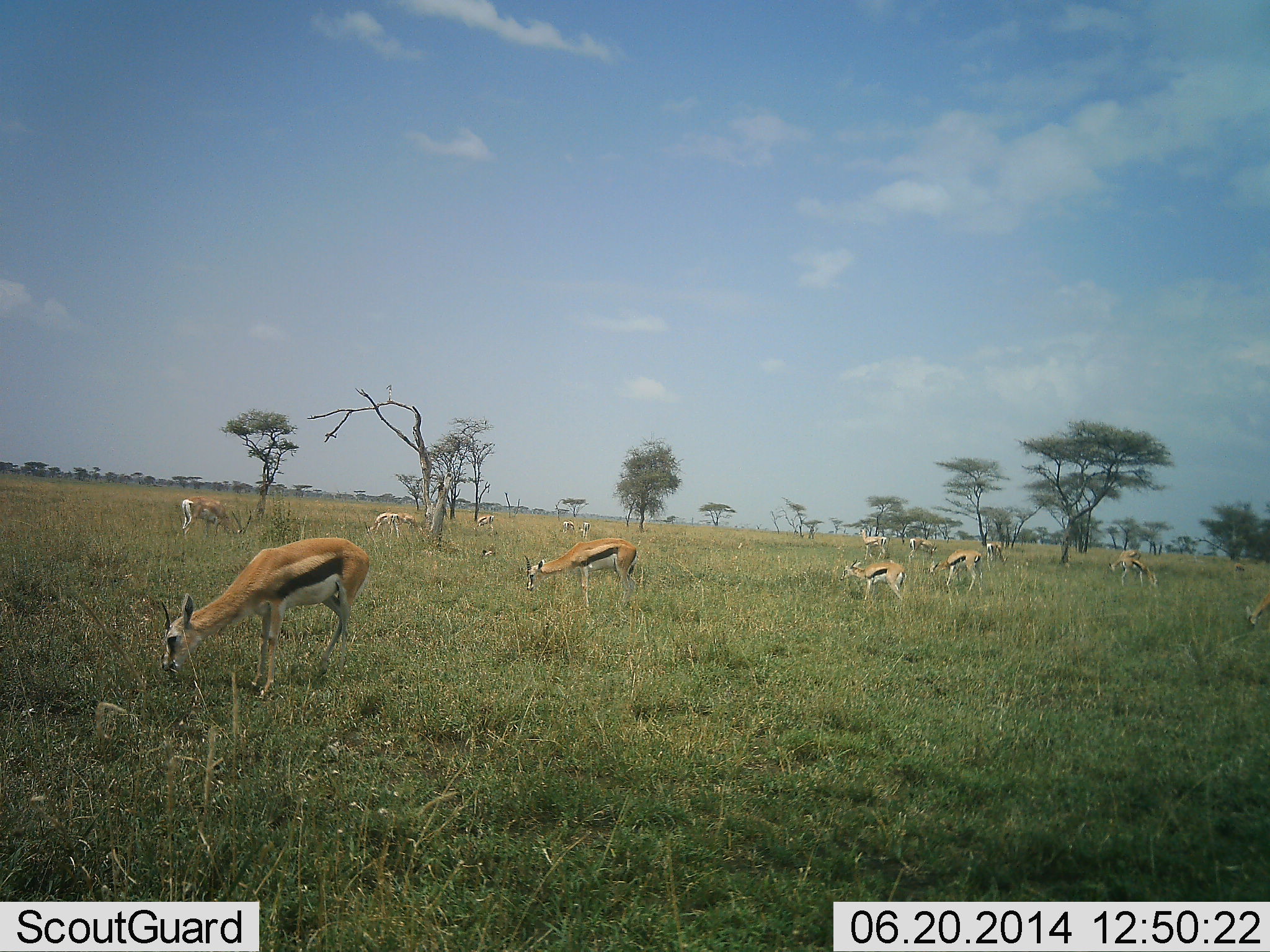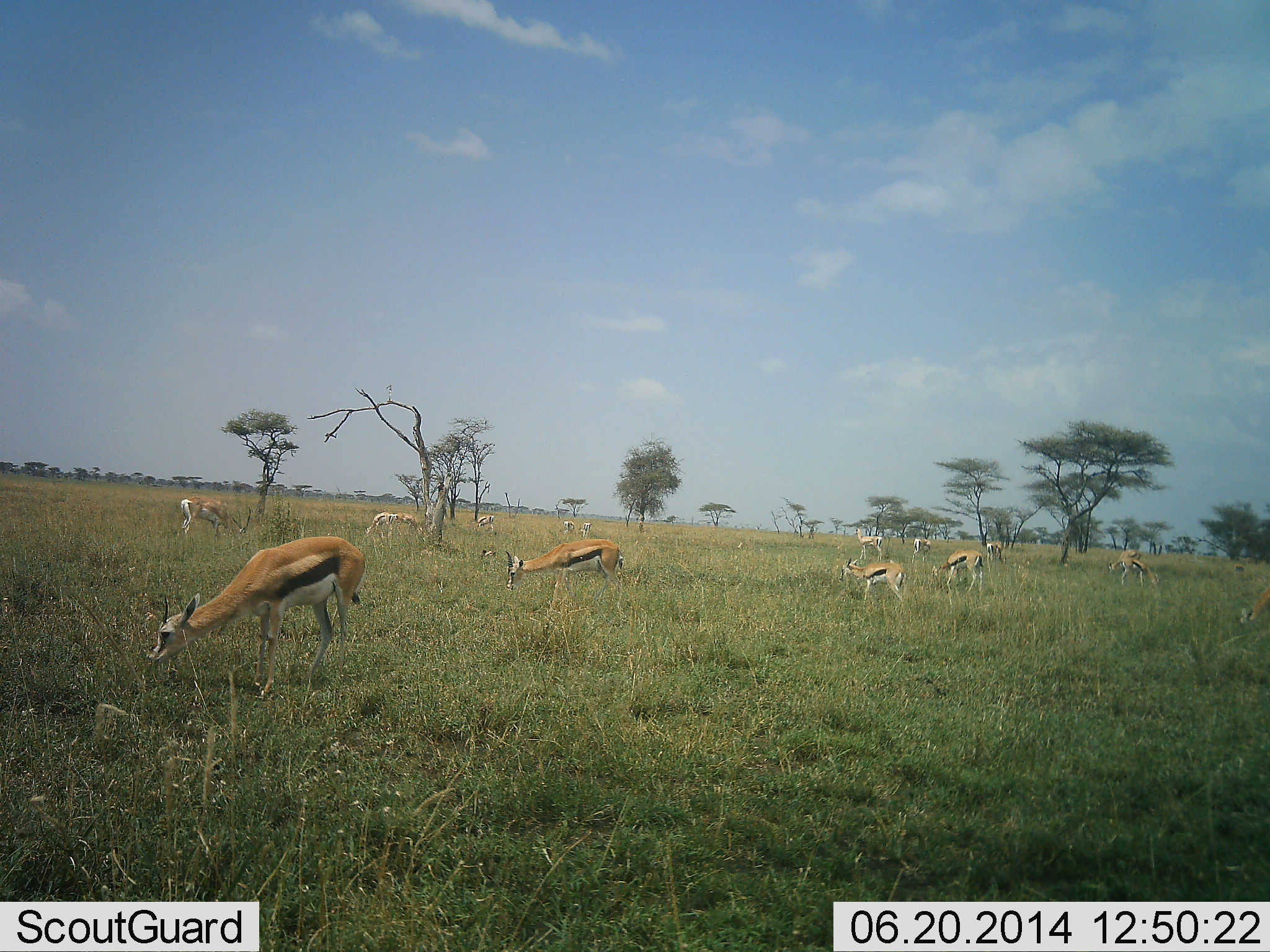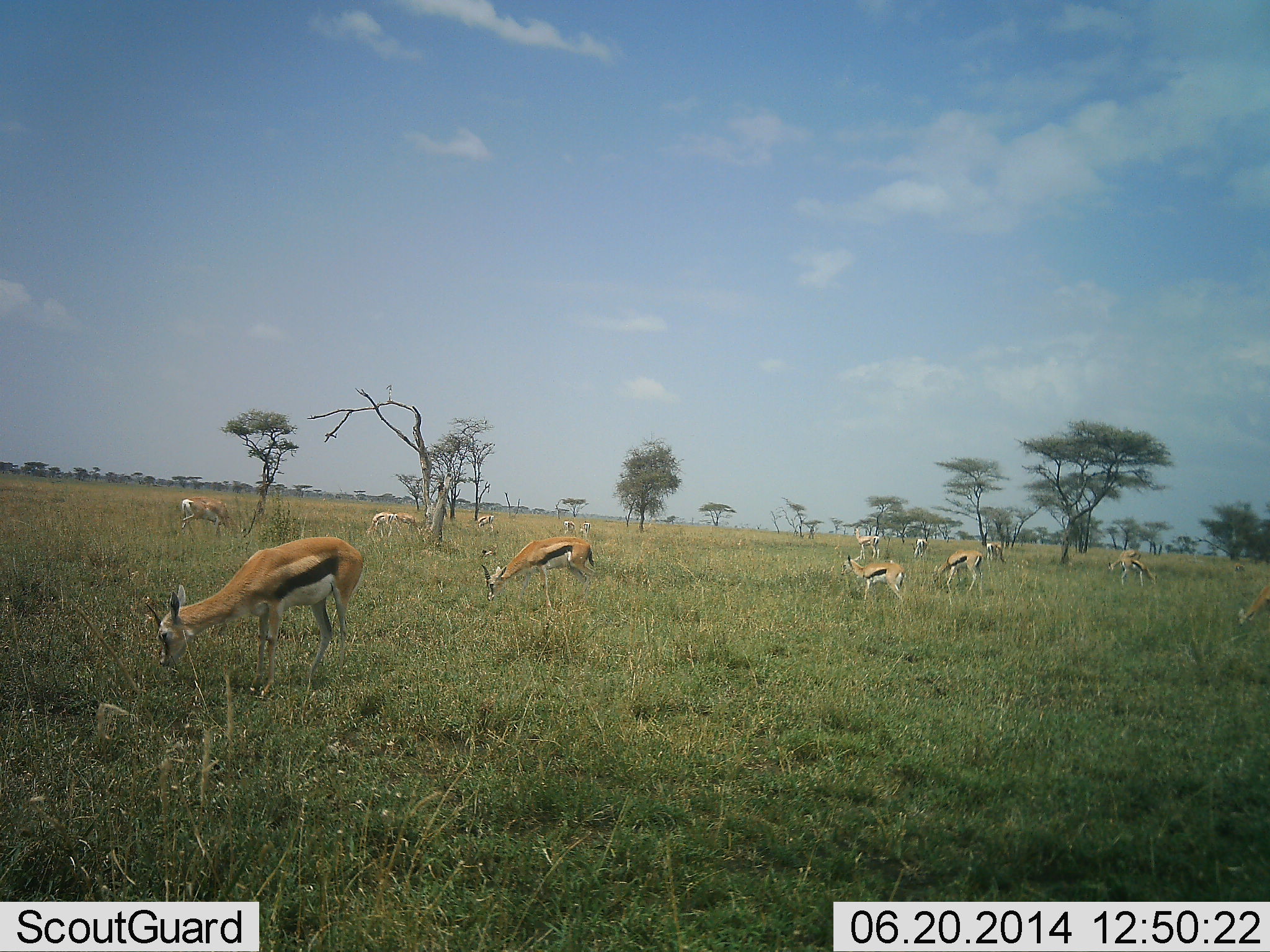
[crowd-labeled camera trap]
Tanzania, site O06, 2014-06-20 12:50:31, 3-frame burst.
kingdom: Animalia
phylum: Chordata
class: Mammalia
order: Artiodactyla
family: Bovidae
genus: Eudorcas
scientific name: Eudorcas thomsonii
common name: thomson's gazelle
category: gazellethomsons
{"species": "gazellethomsons (thomson's gazelle) (Eudorcas thomsonii)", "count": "11-50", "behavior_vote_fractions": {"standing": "60%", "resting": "0%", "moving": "10%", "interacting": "0%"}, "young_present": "0%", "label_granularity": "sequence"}